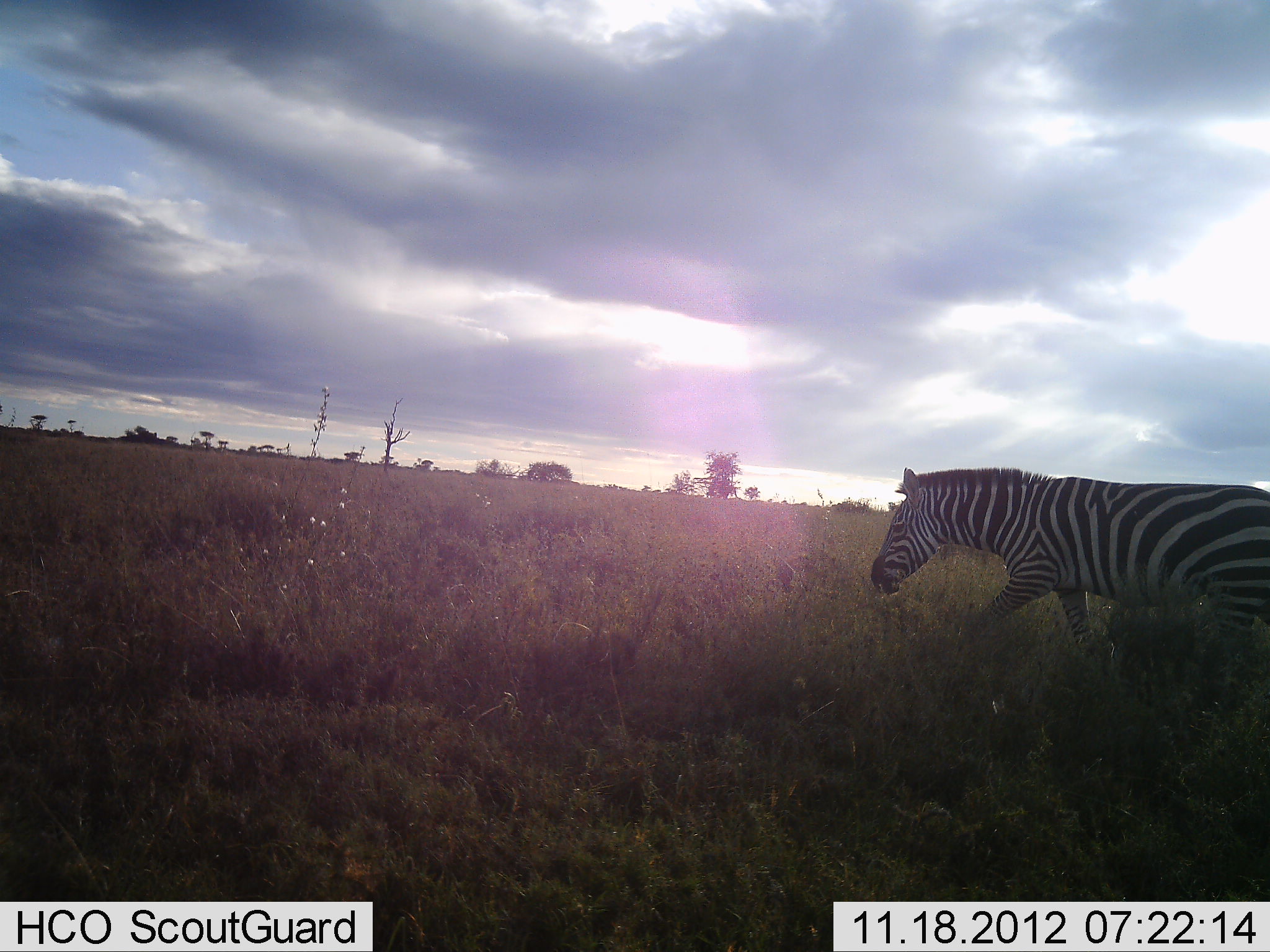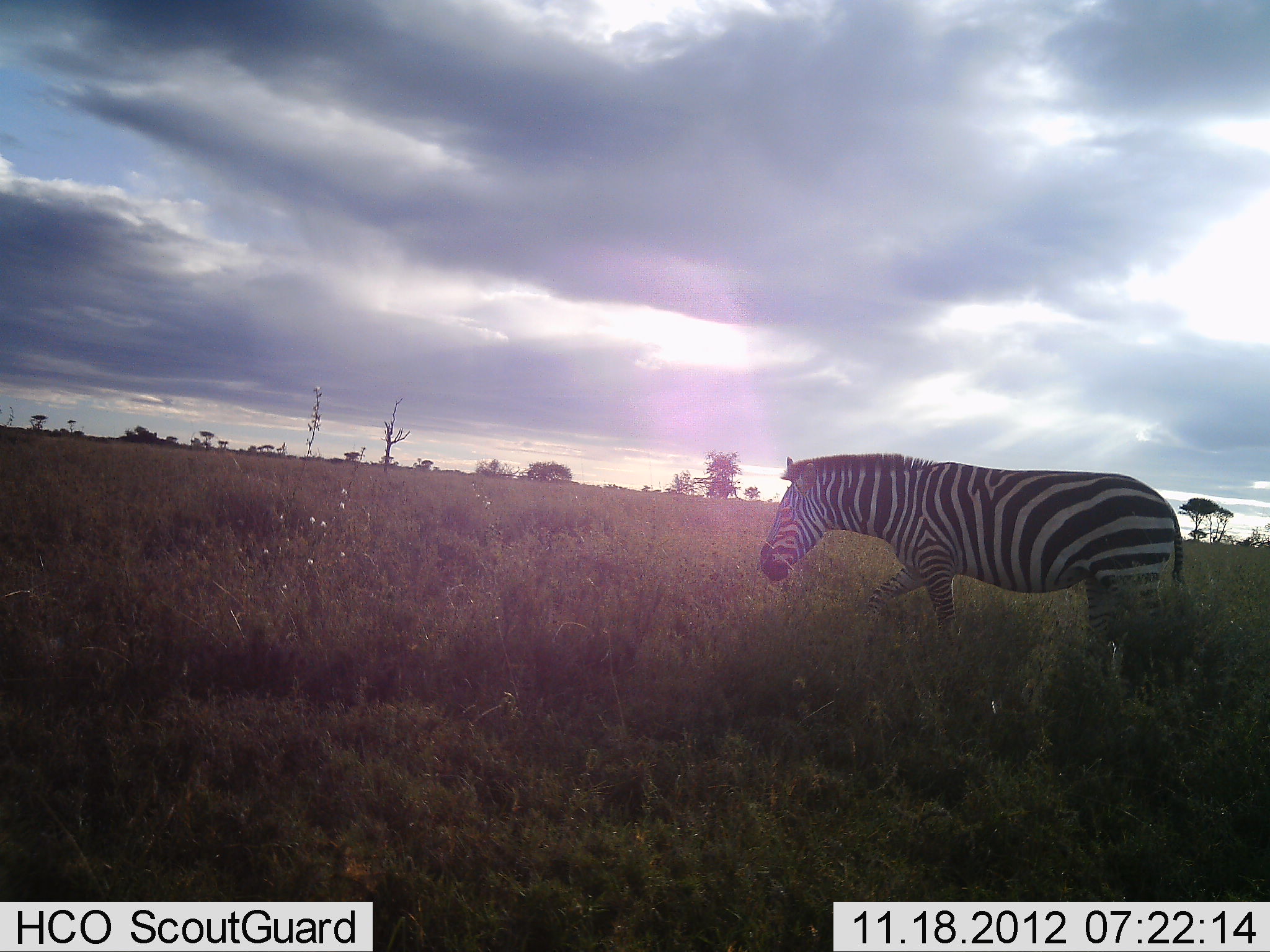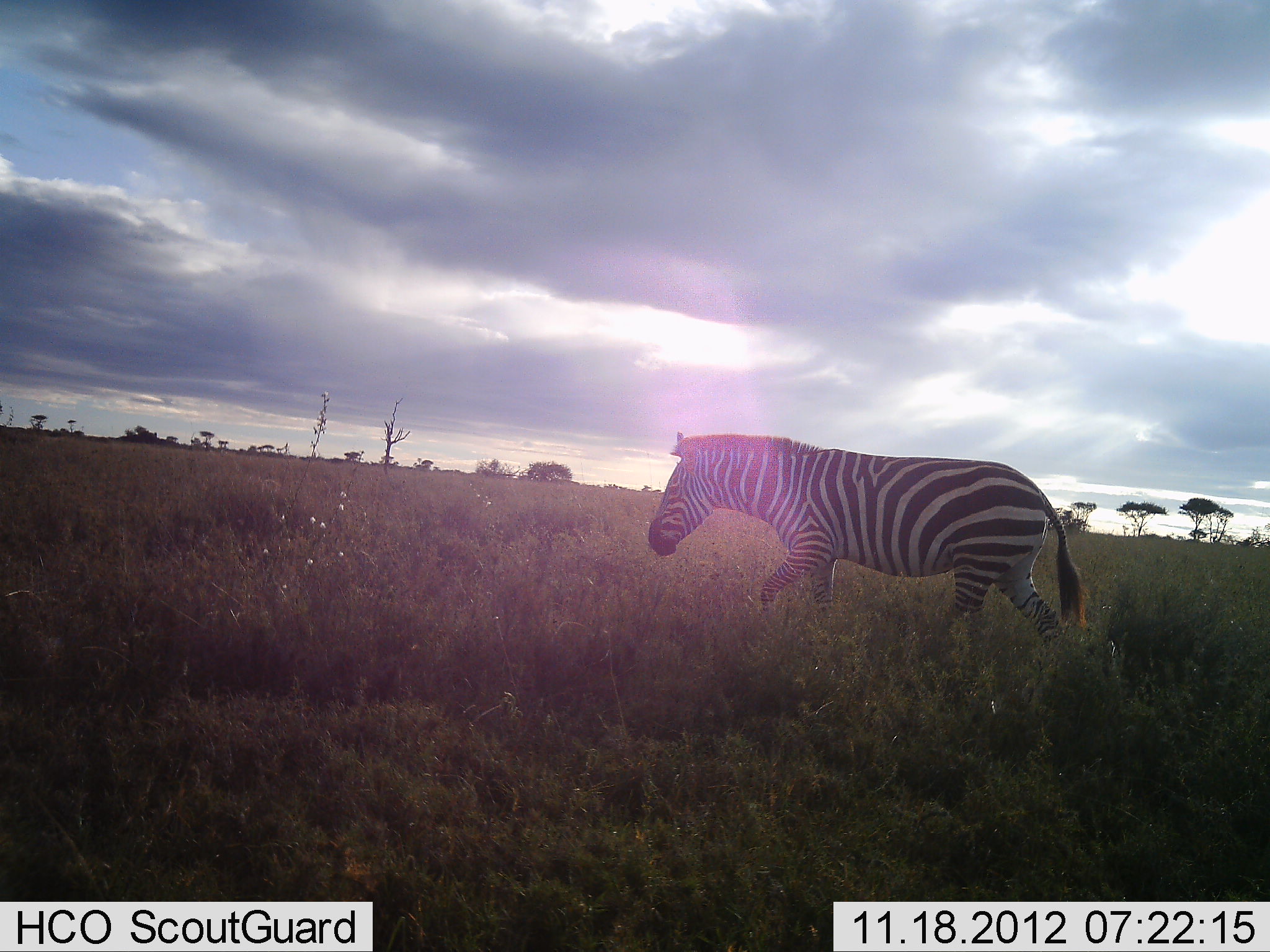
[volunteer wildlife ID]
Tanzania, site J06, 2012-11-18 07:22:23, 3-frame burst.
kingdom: Animalia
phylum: Chordata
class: Mammalia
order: Perissodactyla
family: Equidae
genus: Equus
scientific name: Equus quagga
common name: plains zebra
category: zebra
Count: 1.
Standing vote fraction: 0%.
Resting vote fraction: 0%.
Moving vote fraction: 100%.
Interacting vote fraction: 0%.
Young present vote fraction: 0%.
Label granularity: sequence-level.